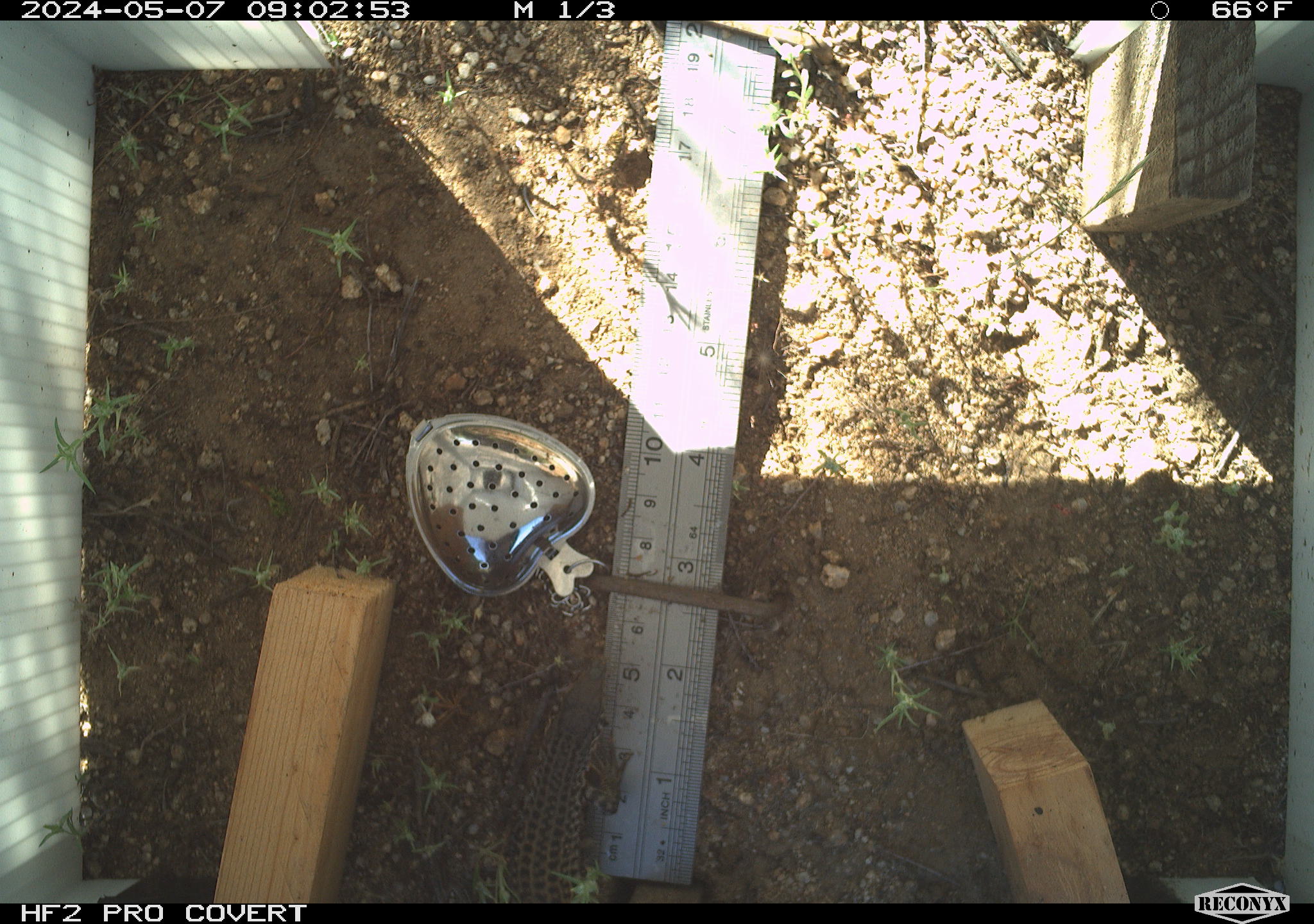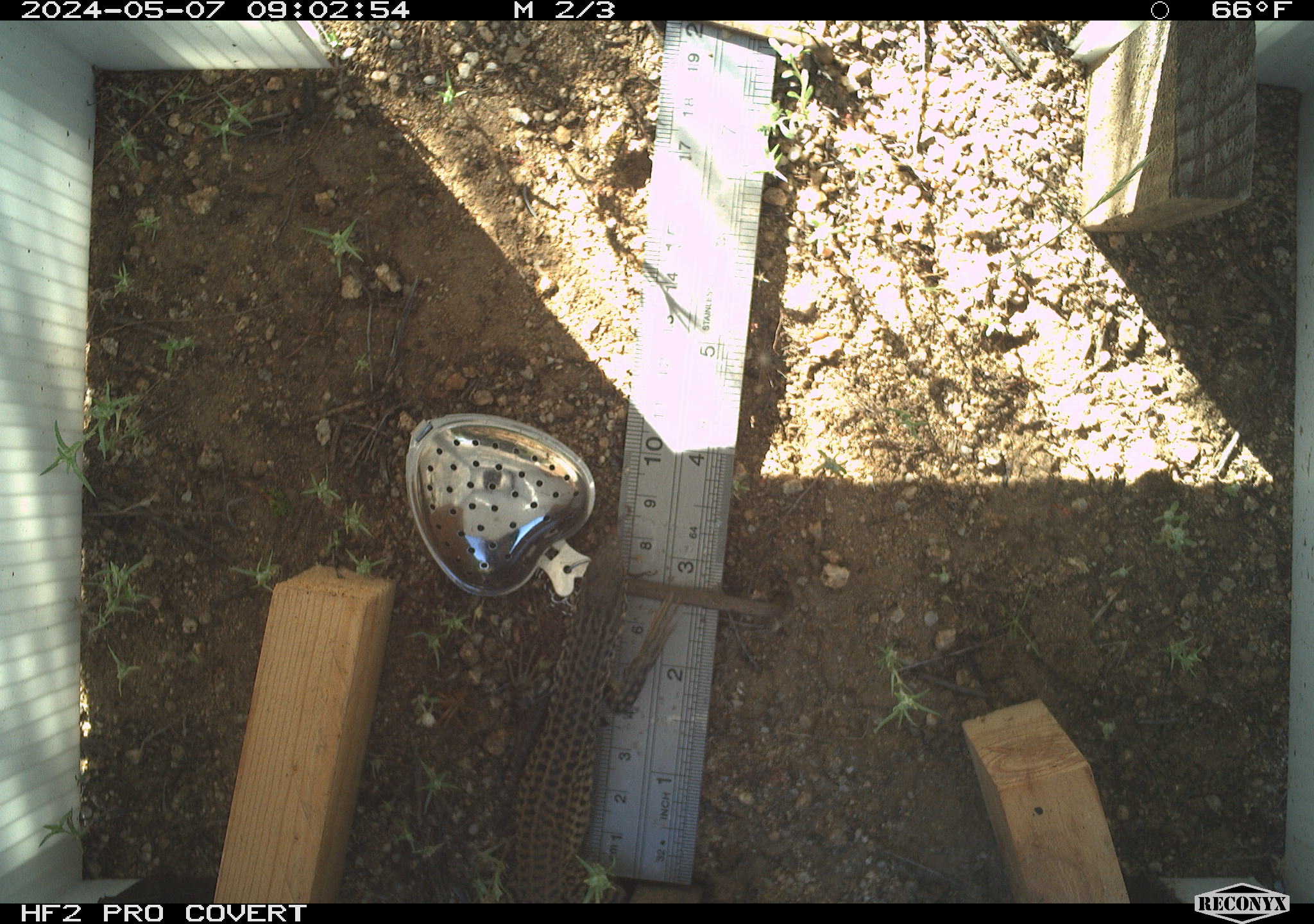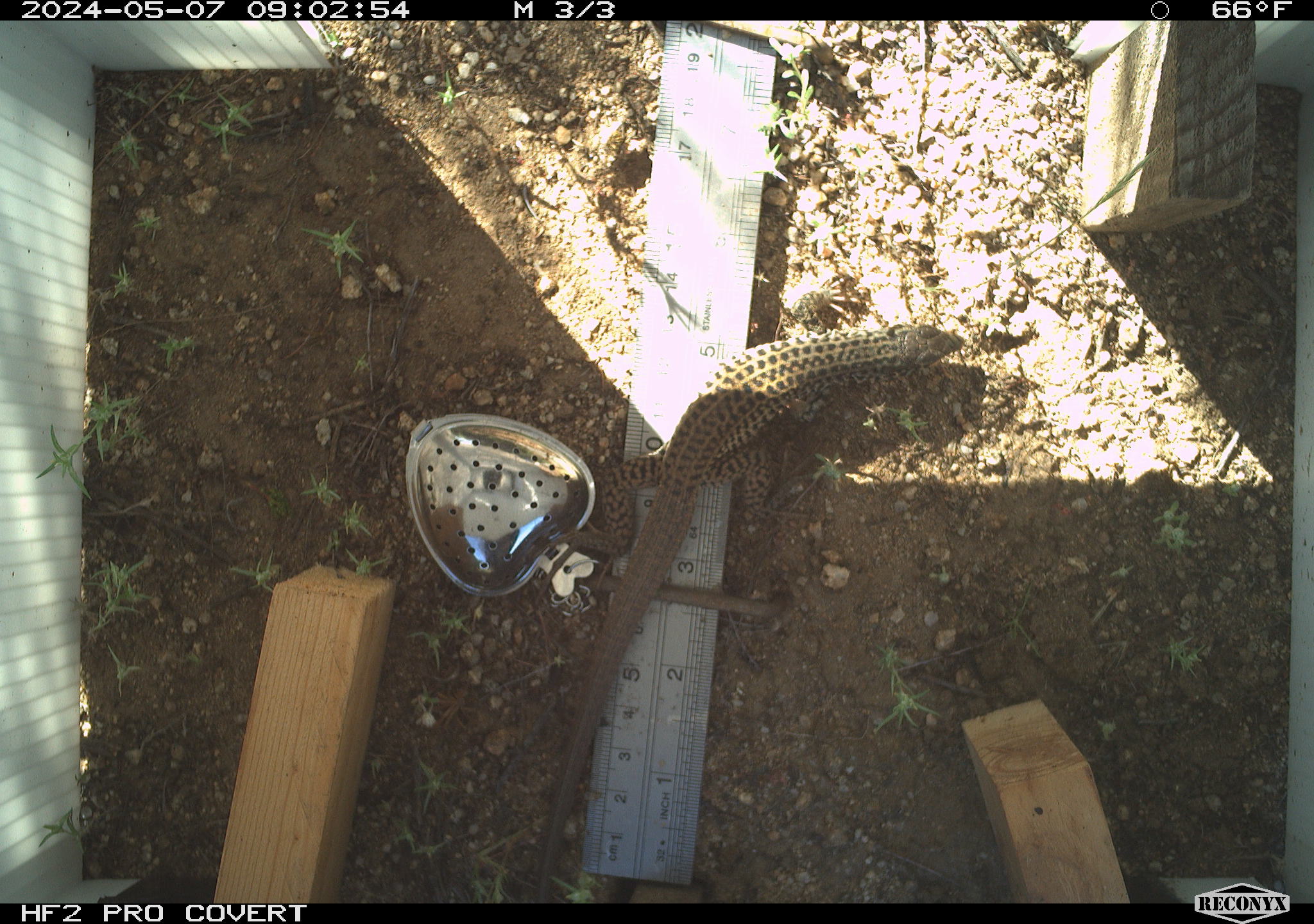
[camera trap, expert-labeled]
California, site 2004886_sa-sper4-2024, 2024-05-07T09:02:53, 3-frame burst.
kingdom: Animalia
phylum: Chordata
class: Reptilia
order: Squamata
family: Teiidae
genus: Aspidoscelis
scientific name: Aspidoscelis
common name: whiptail lizards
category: aspidoscelis species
Aspidoscelis species (whiptail lizards) (Aspidoscelis).